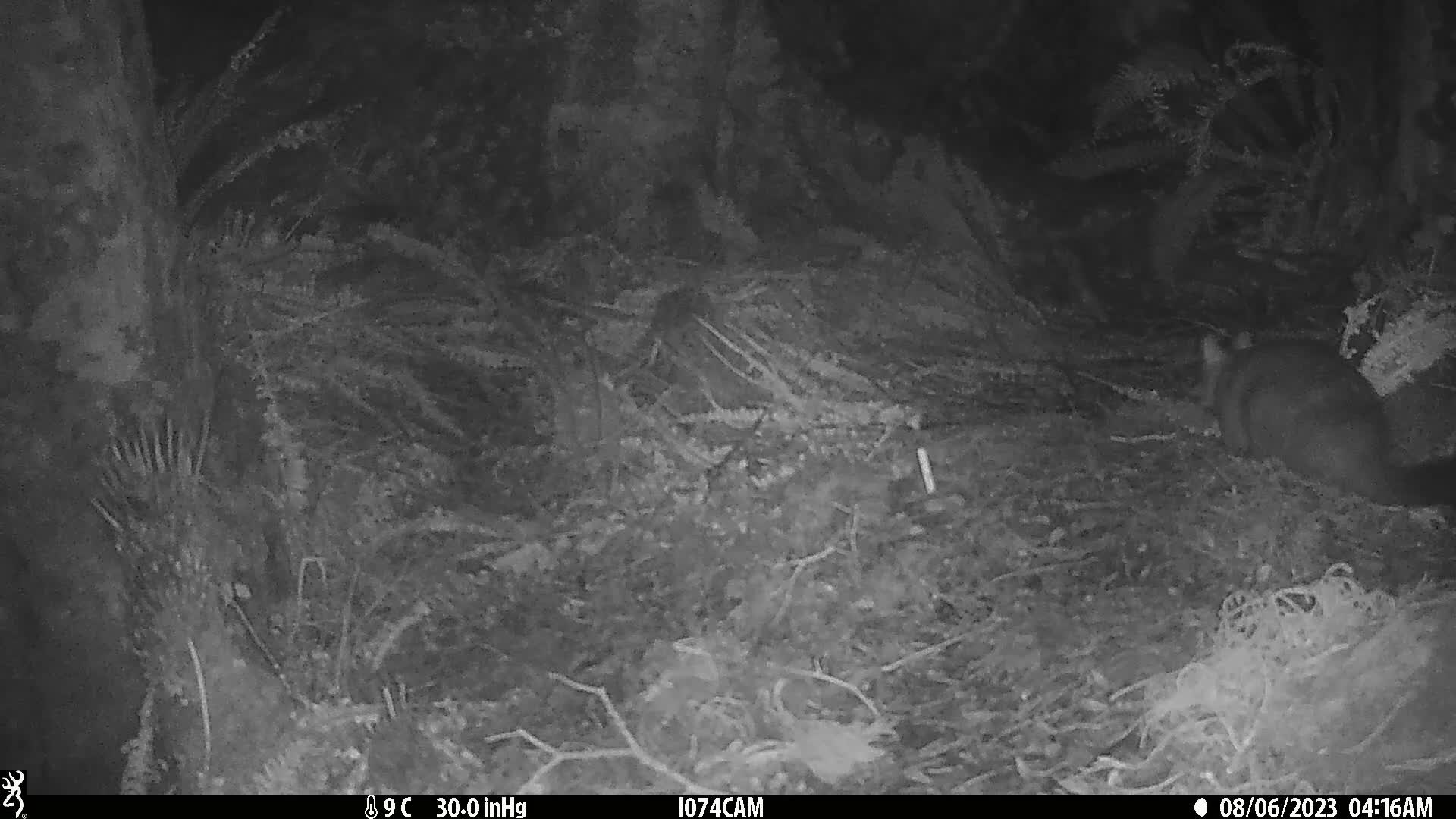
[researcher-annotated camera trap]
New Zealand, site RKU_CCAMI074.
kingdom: Animalia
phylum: Chordata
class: Mammalia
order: Diprotodontia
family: Phalangeridae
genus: Trichosurus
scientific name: Trichosurus vulpecula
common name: common brushtail possum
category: possum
Possum (common brushtail possum) (Trichosurus vulpecula).